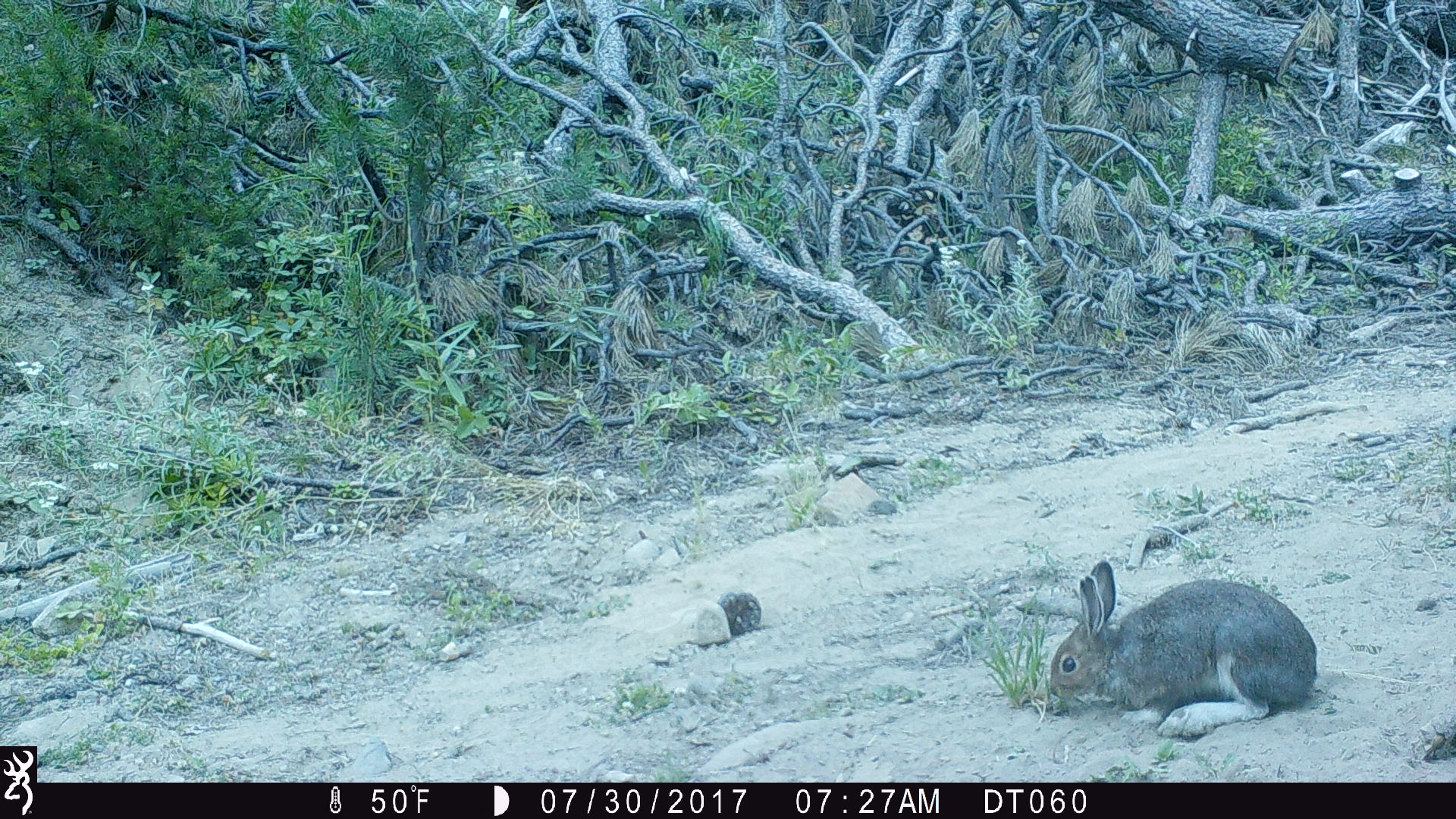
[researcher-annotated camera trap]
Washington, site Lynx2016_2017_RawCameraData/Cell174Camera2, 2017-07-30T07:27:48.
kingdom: Animalia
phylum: Chordata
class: Mammalia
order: Lagomorpha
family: Leporidae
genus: Lepus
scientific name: Lepus americanus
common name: snowshoe hare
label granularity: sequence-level